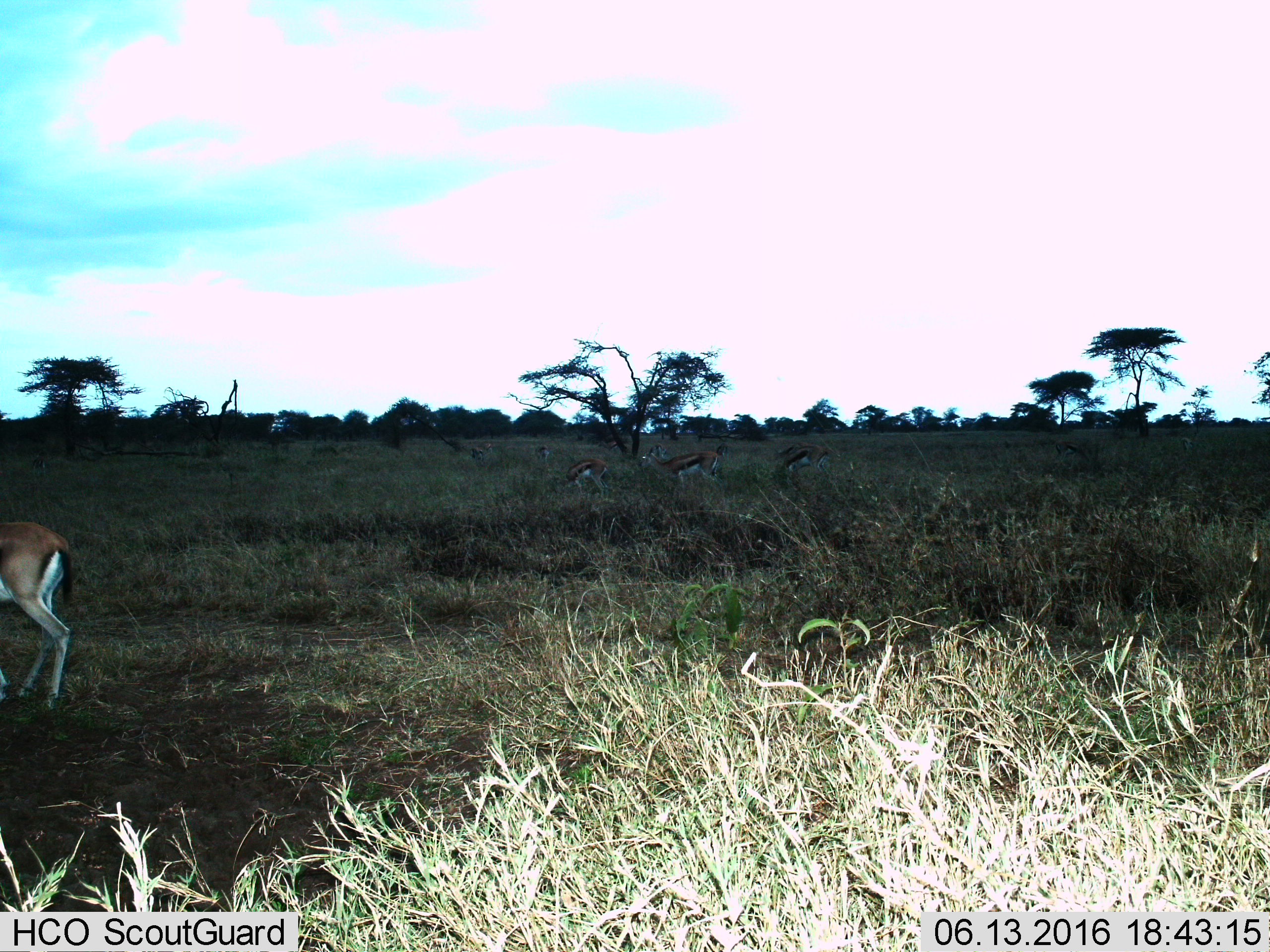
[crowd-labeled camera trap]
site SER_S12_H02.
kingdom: Animalia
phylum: Chordata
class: Mammalia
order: Artiodactyla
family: Bovidae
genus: Eudorcas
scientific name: Eudorcas thomsonii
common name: thomson's gazelle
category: gazellethomsons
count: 7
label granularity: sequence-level